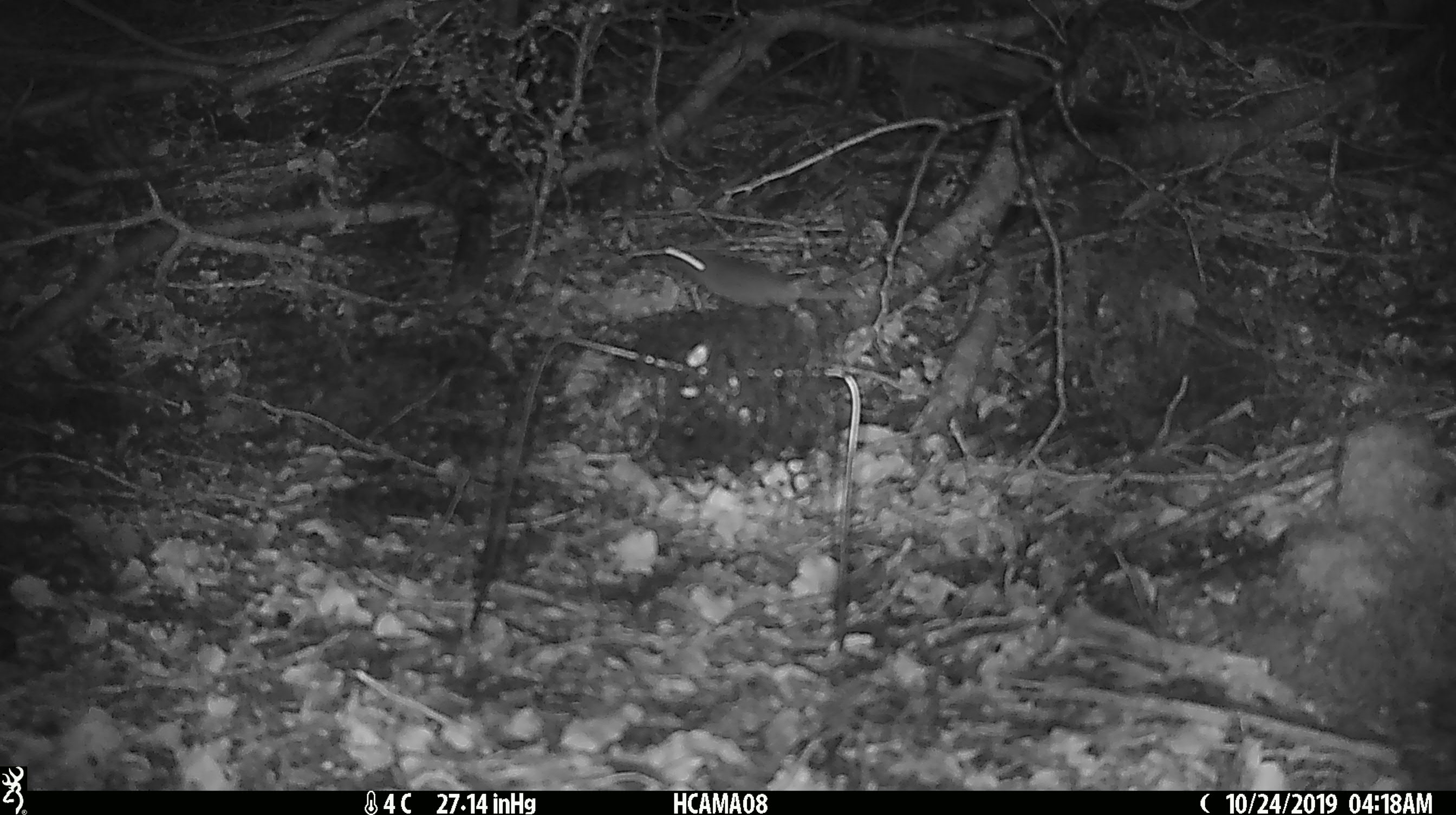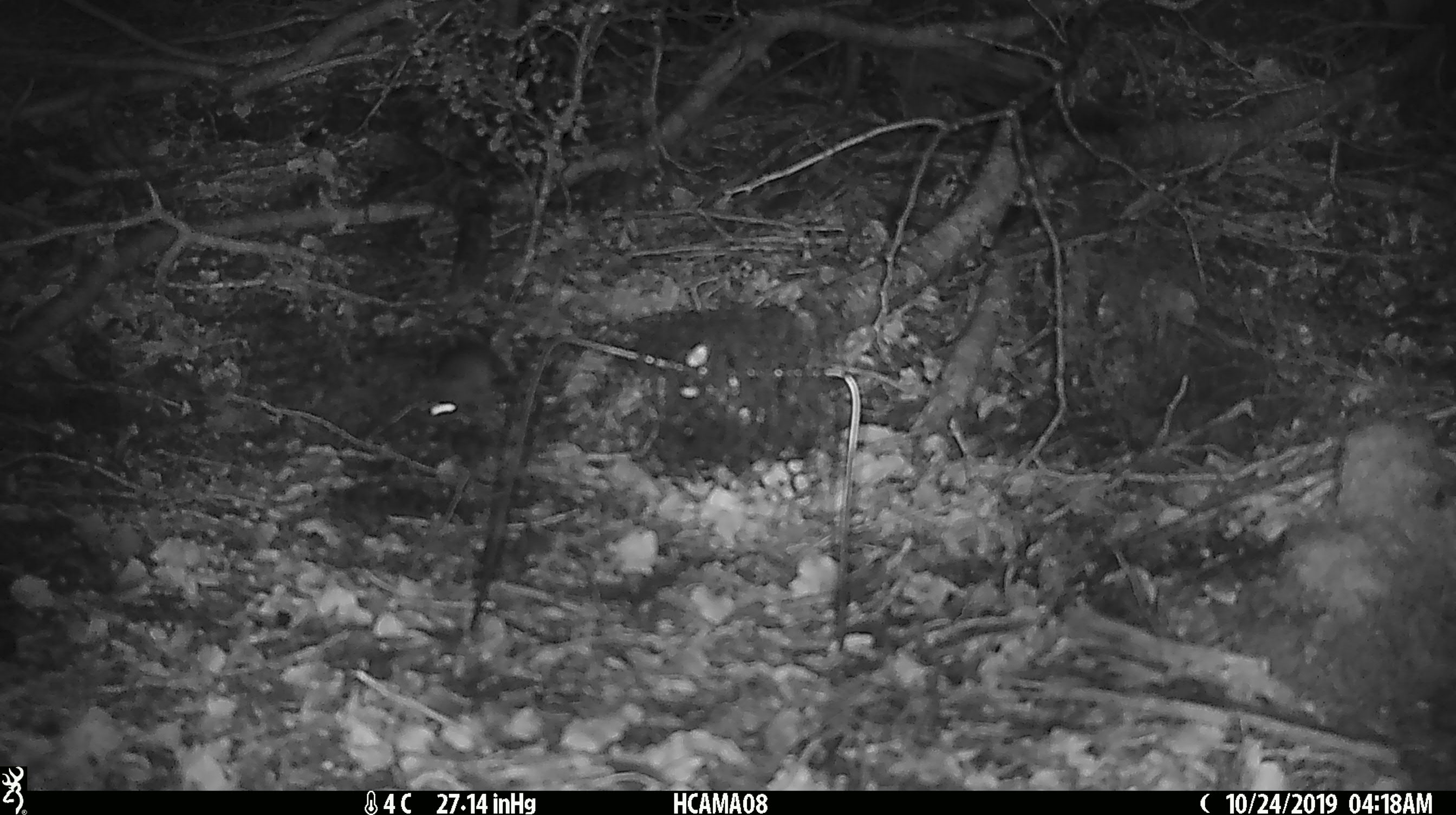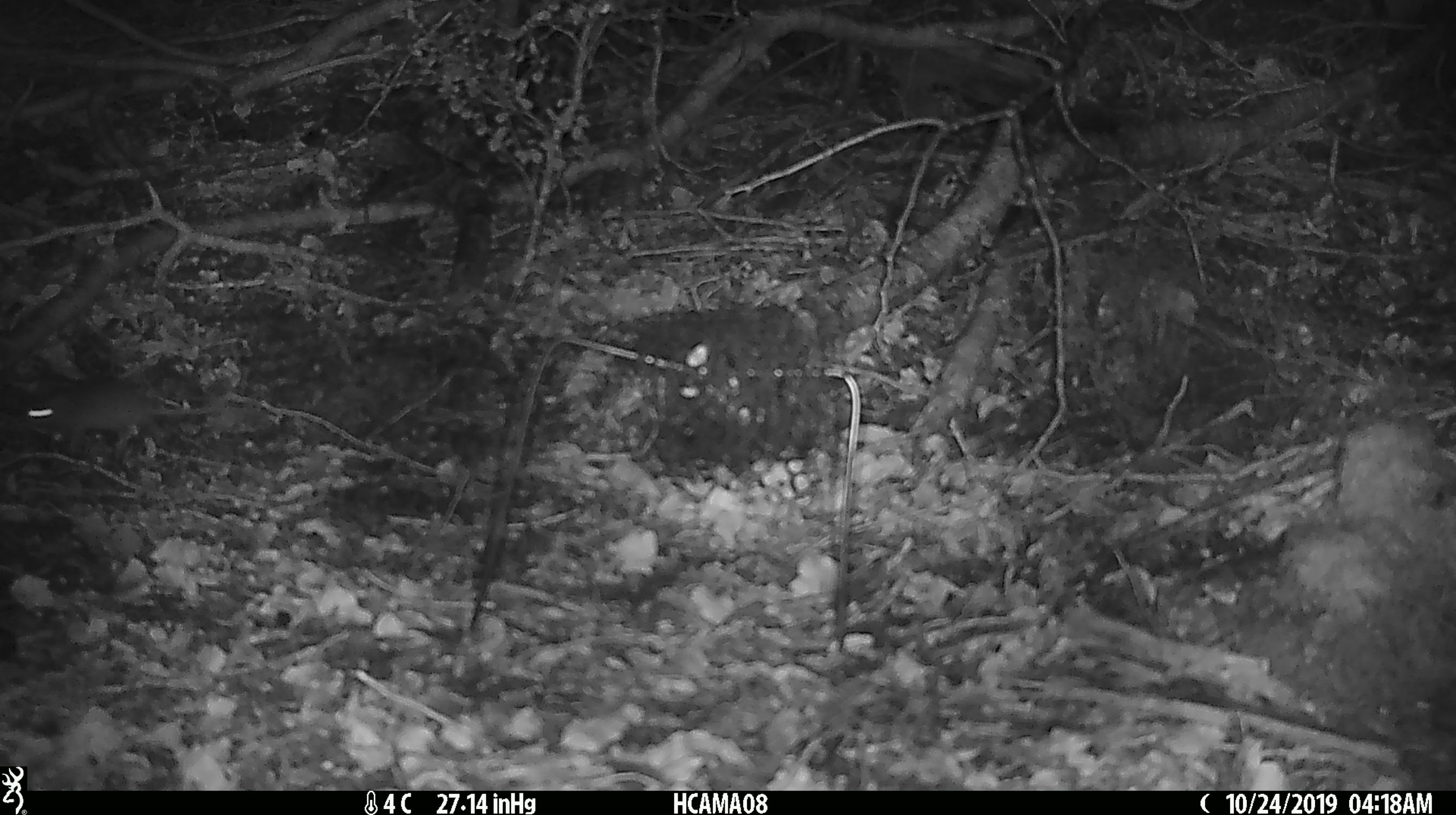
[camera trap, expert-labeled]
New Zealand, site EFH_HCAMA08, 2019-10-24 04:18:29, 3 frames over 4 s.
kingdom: Animalia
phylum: Chordata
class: Mammalia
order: Rodentia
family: Muridae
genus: Mus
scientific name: Mus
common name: mouse